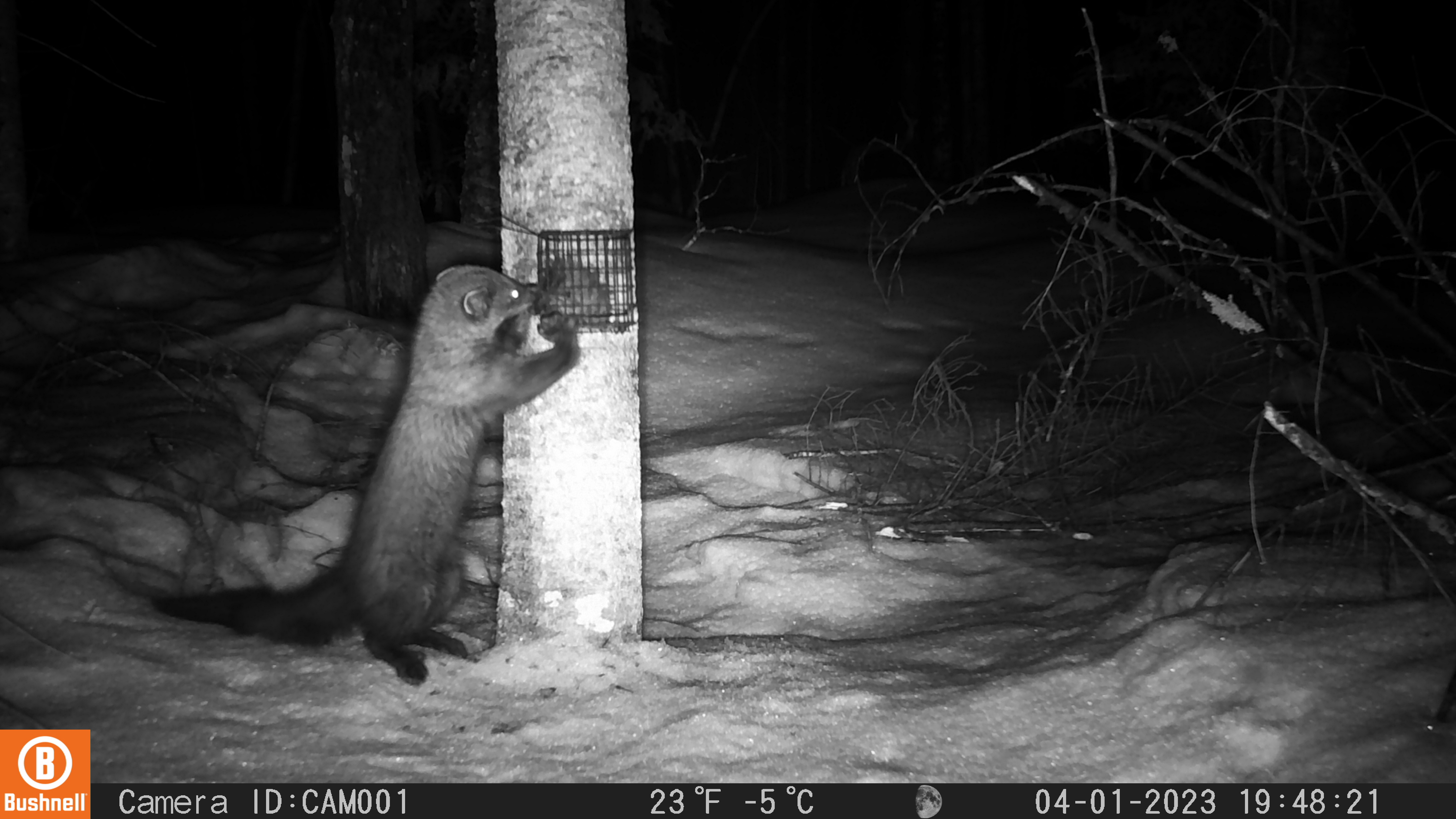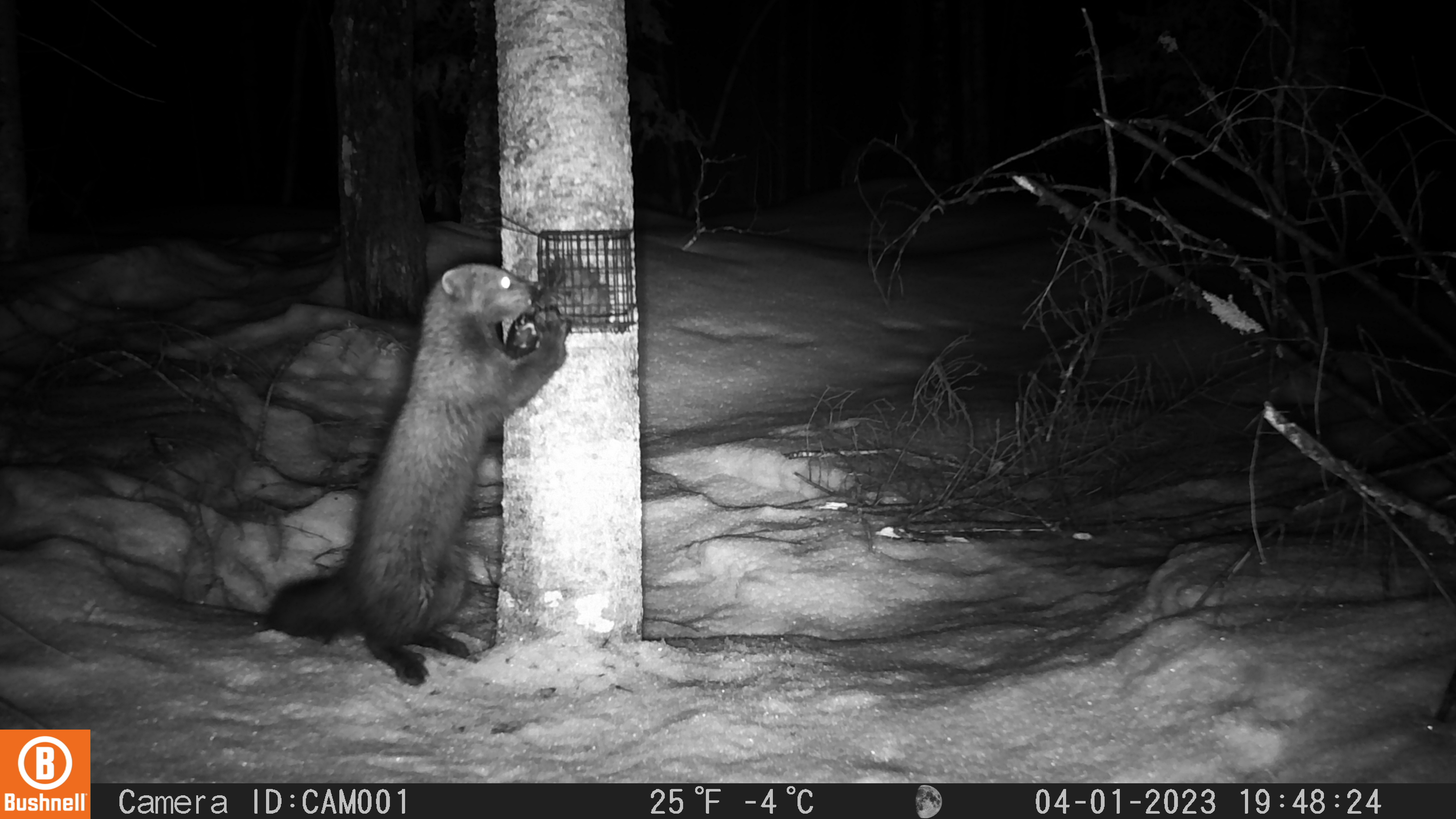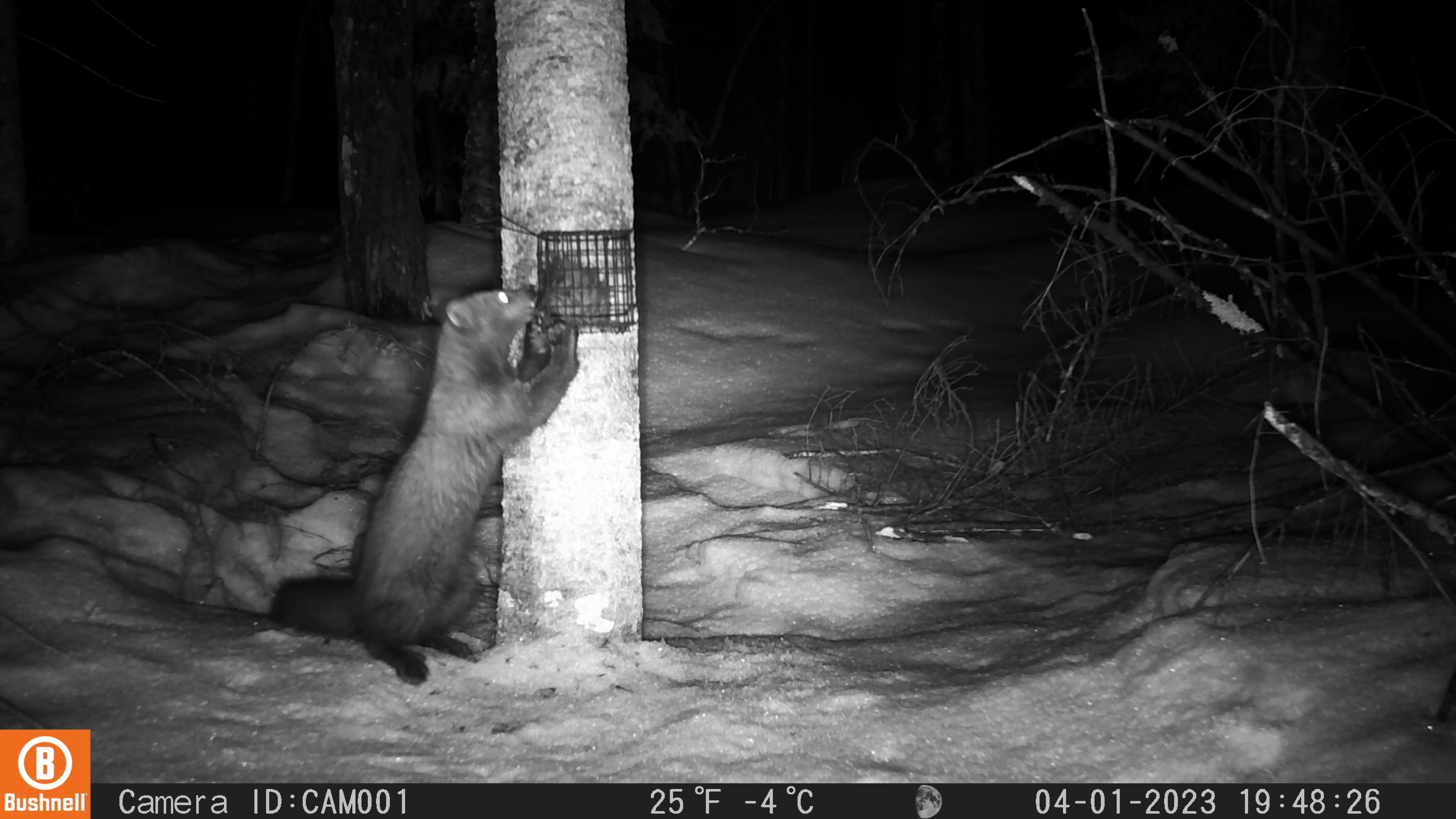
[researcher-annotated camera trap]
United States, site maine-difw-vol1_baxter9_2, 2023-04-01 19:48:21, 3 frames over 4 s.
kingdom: Animalia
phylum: Chordata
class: Mammalia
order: Carnivora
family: Mustelidae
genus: Pekania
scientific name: Pekania pennanti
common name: fisher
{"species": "fisher (Pekania pennanti)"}